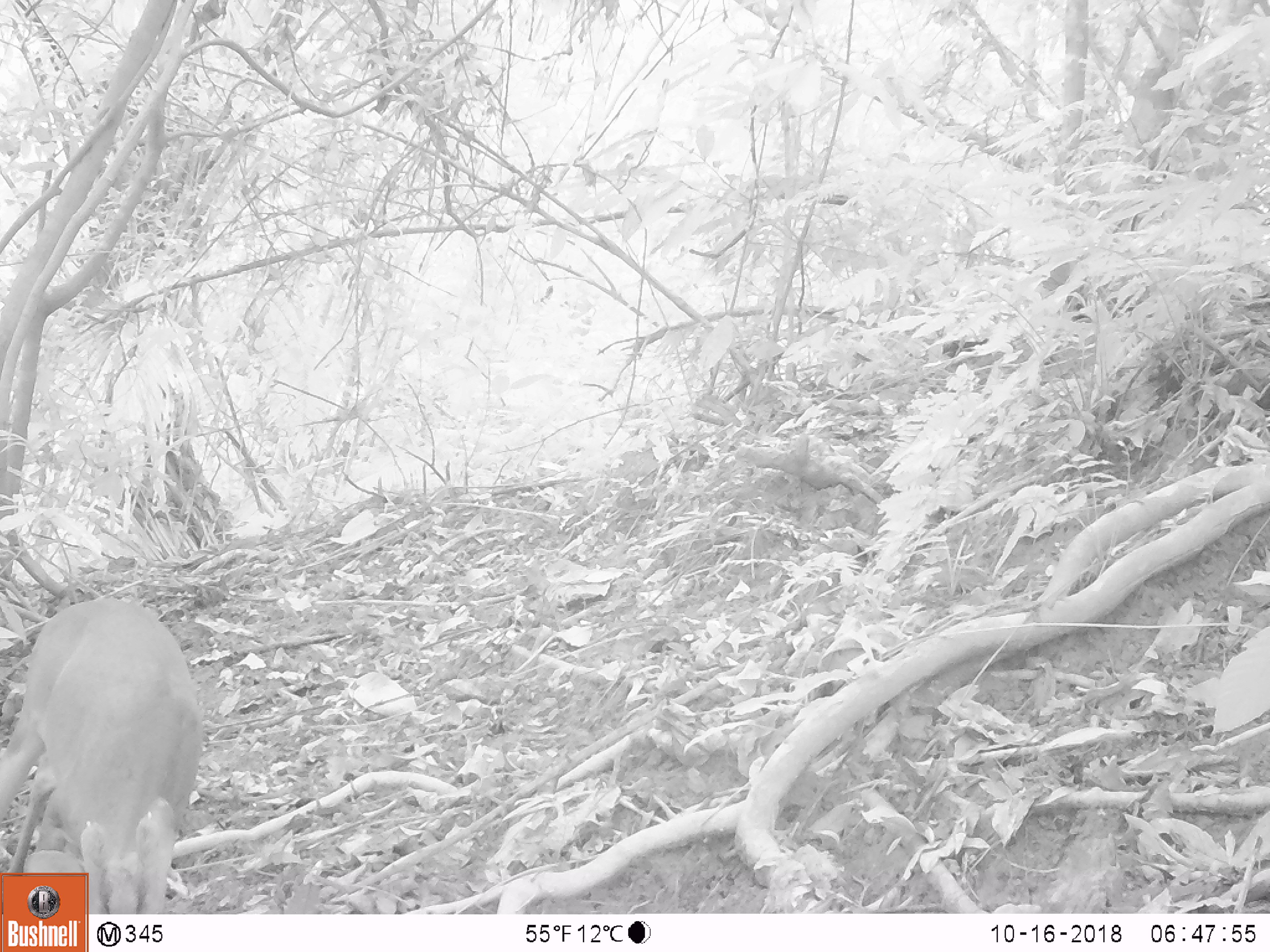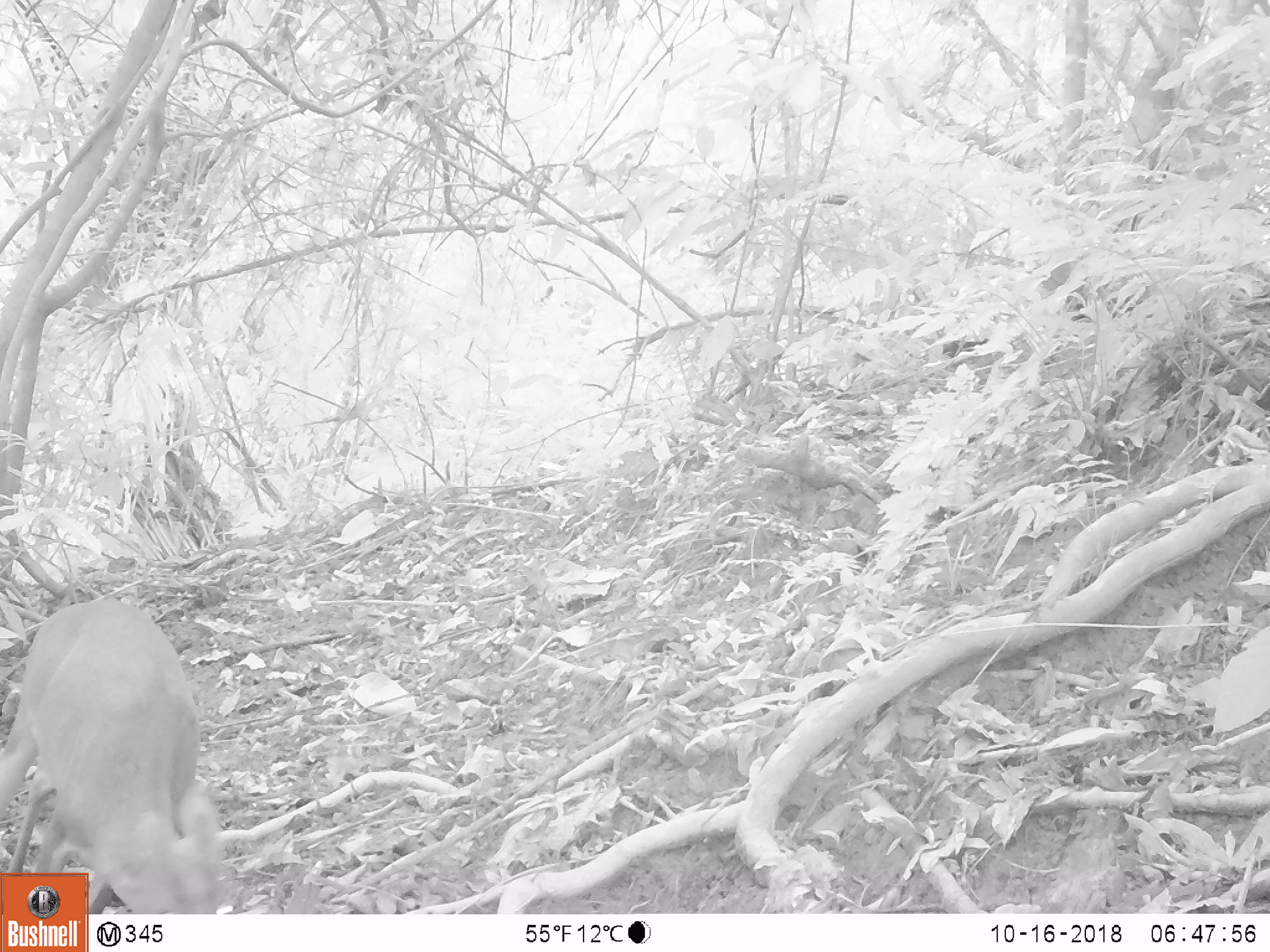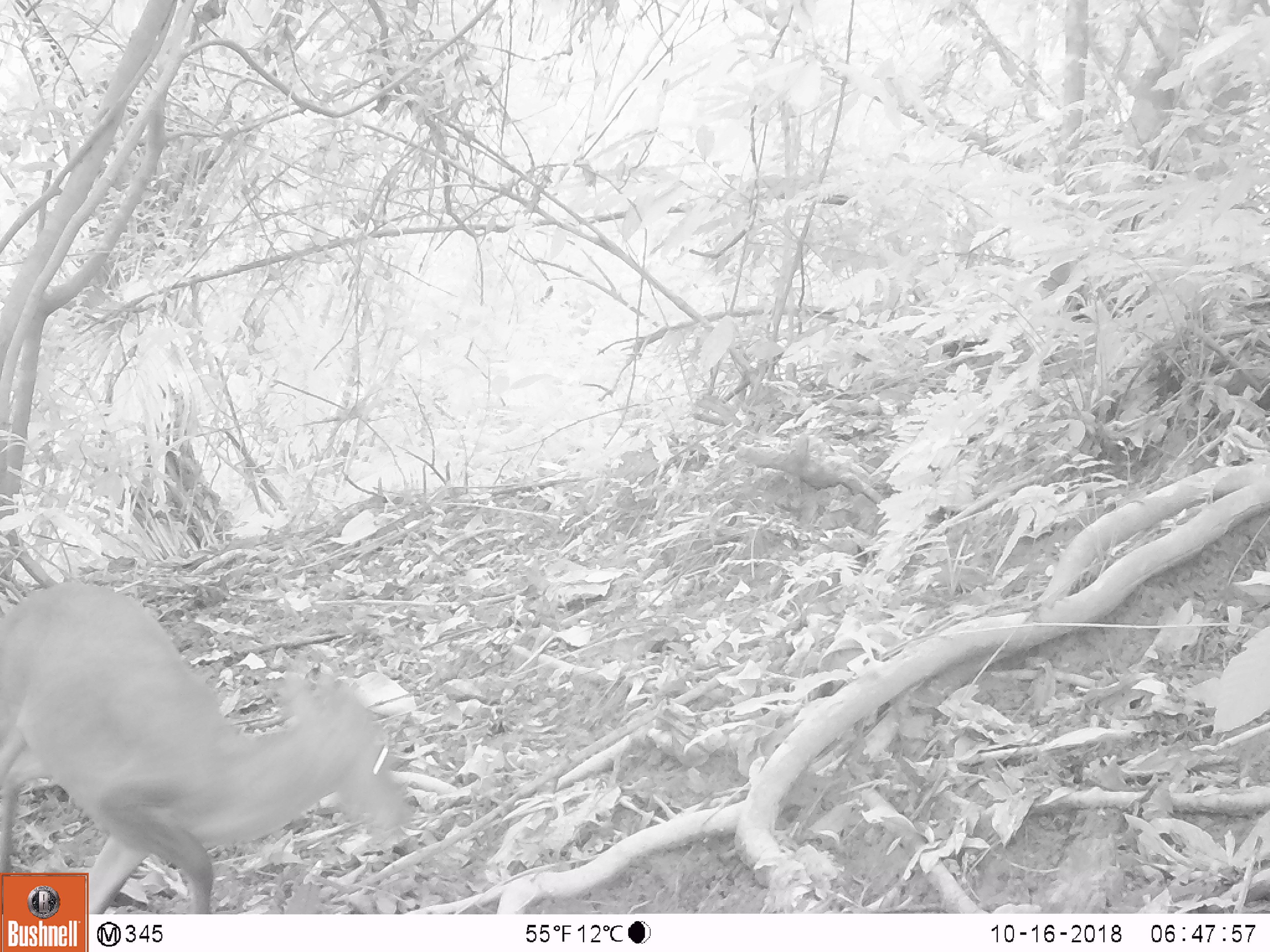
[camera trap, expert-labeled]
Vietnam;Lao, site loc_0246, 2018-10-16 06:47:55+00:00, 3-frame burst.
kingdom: Animalia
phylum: Chordata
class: Mammalia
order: Artiodactyla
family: Cervidae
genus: Muntiacus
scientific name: Muntiacus vuquangensis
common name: large-antlered muntjac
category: large antlered muntjac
Large antlered muntjac (large-antlered muntjac) (Muntiacus vuquangensis). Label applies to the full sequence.